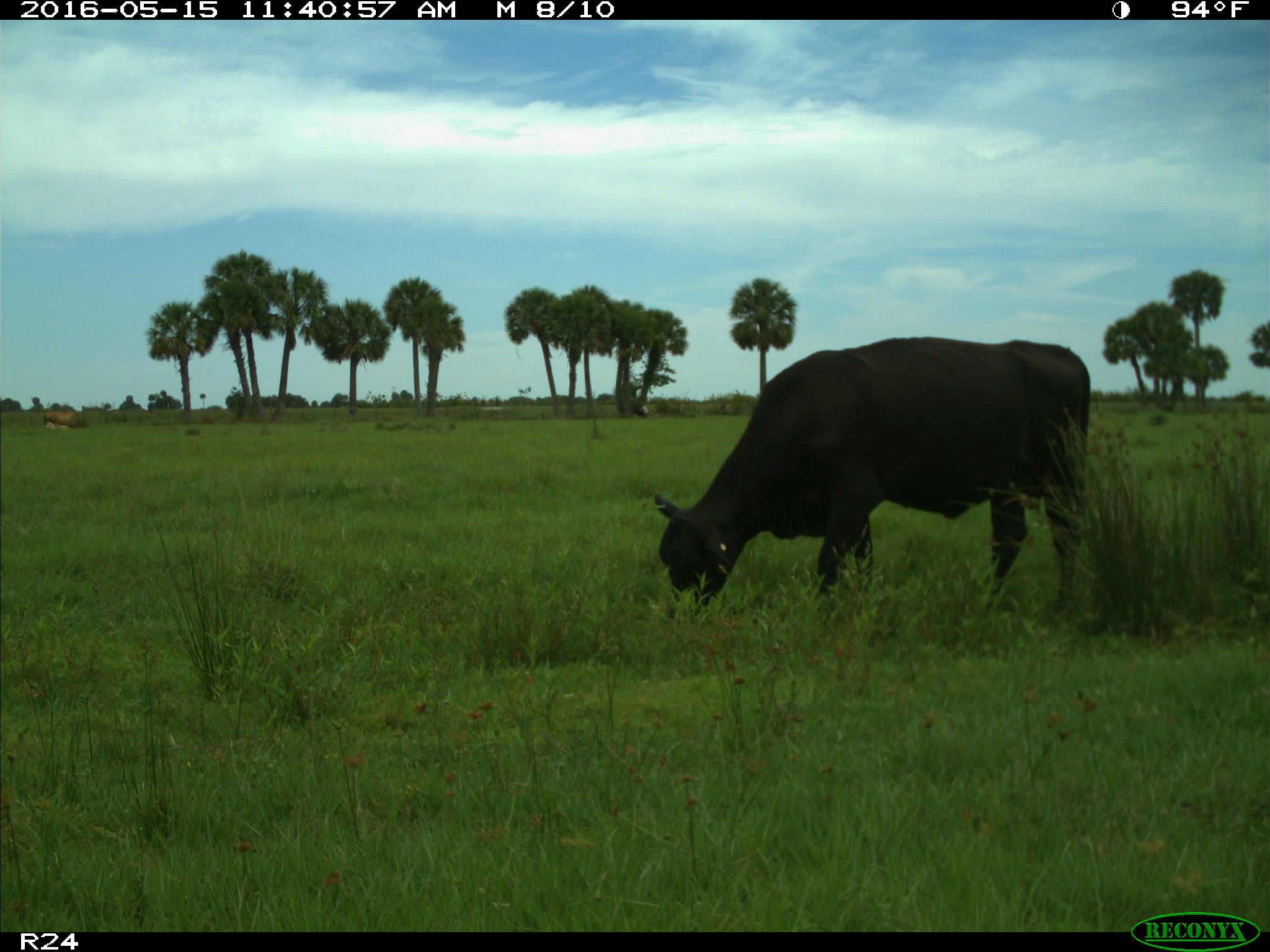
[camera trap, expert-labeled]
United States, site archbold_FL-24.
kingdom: Animalia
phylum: Chordata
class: Mammalia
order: Artiodactyla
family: Bovidae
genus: Bos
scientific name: Bos taurus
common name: domestic cow